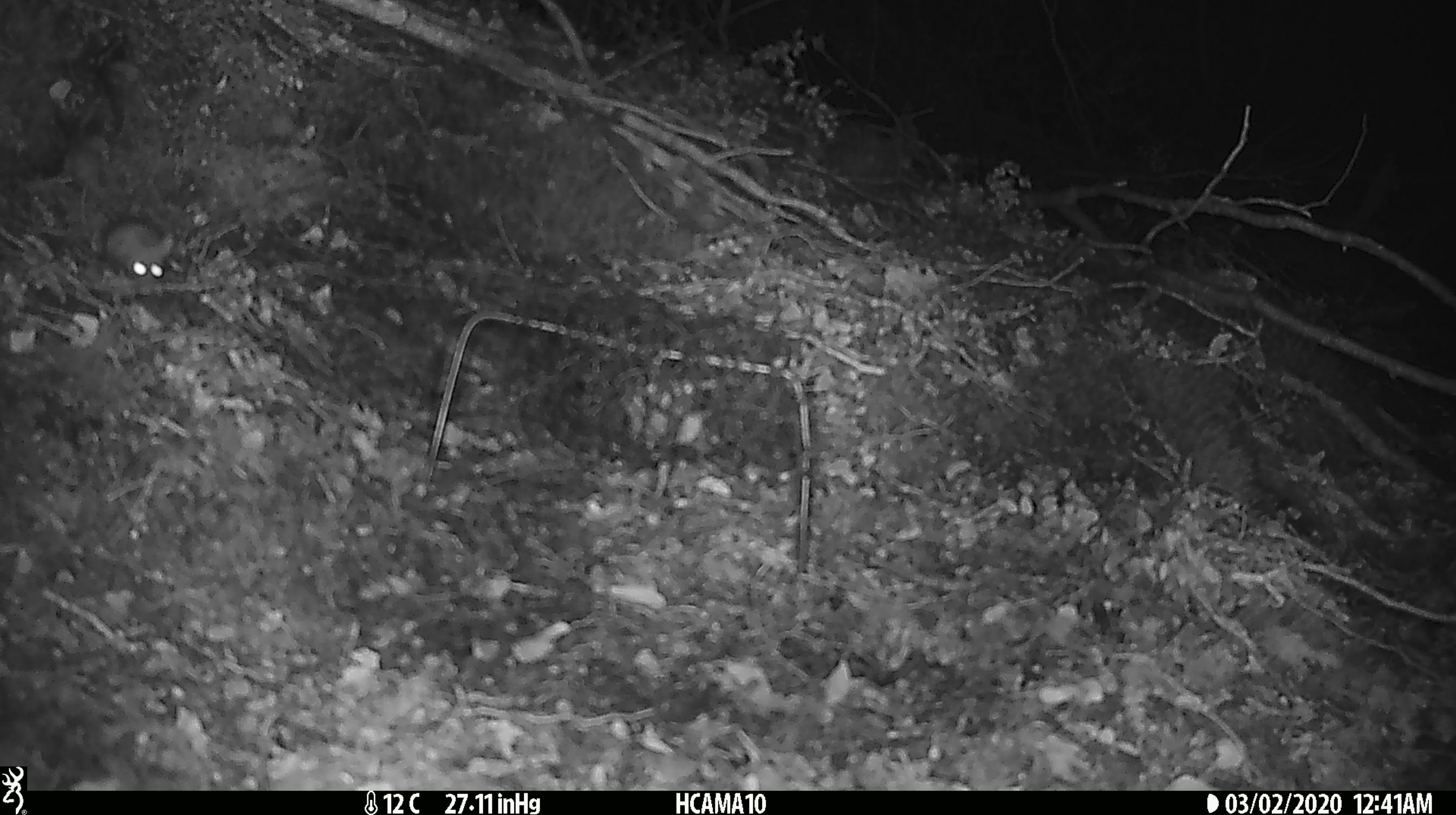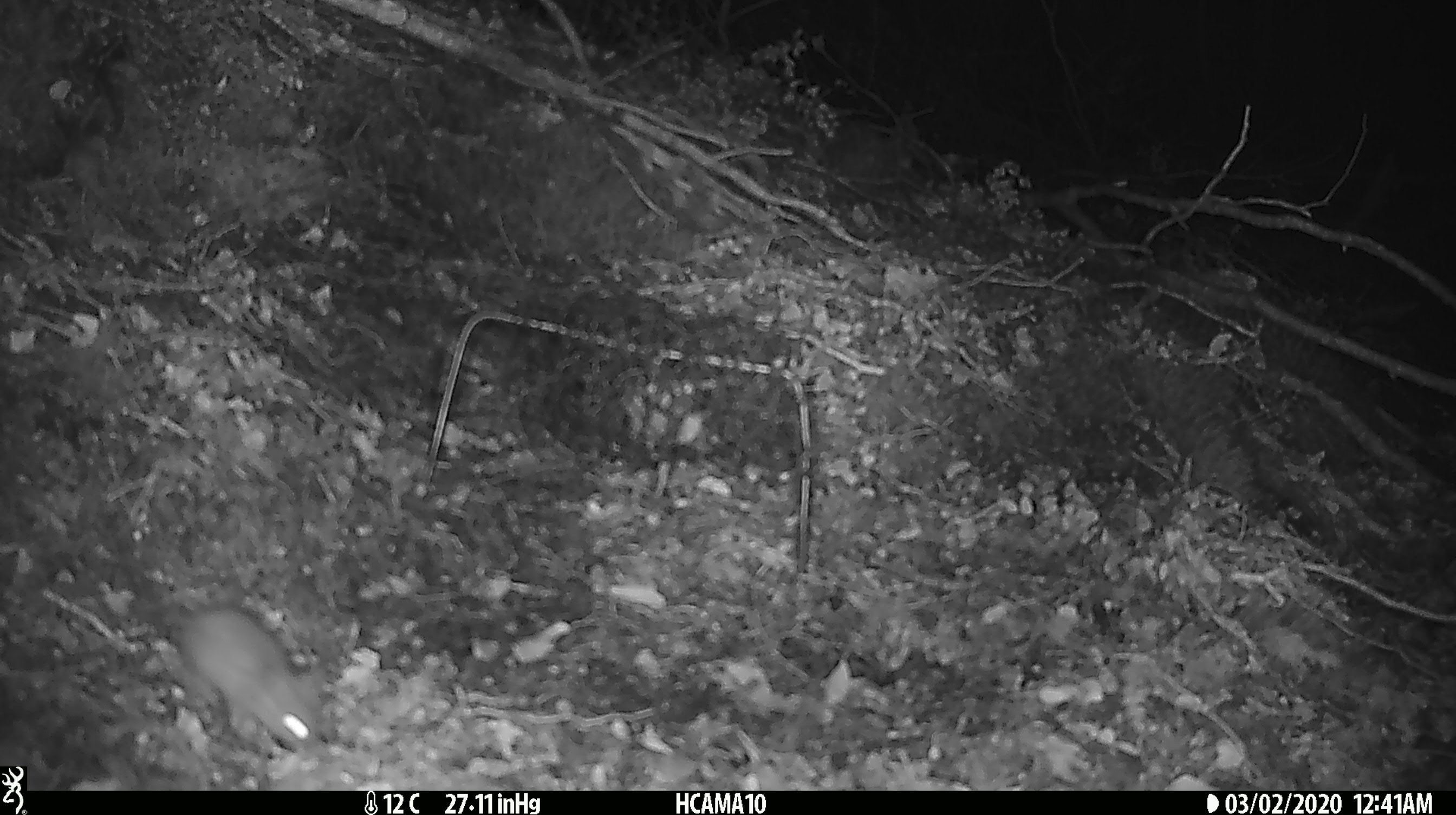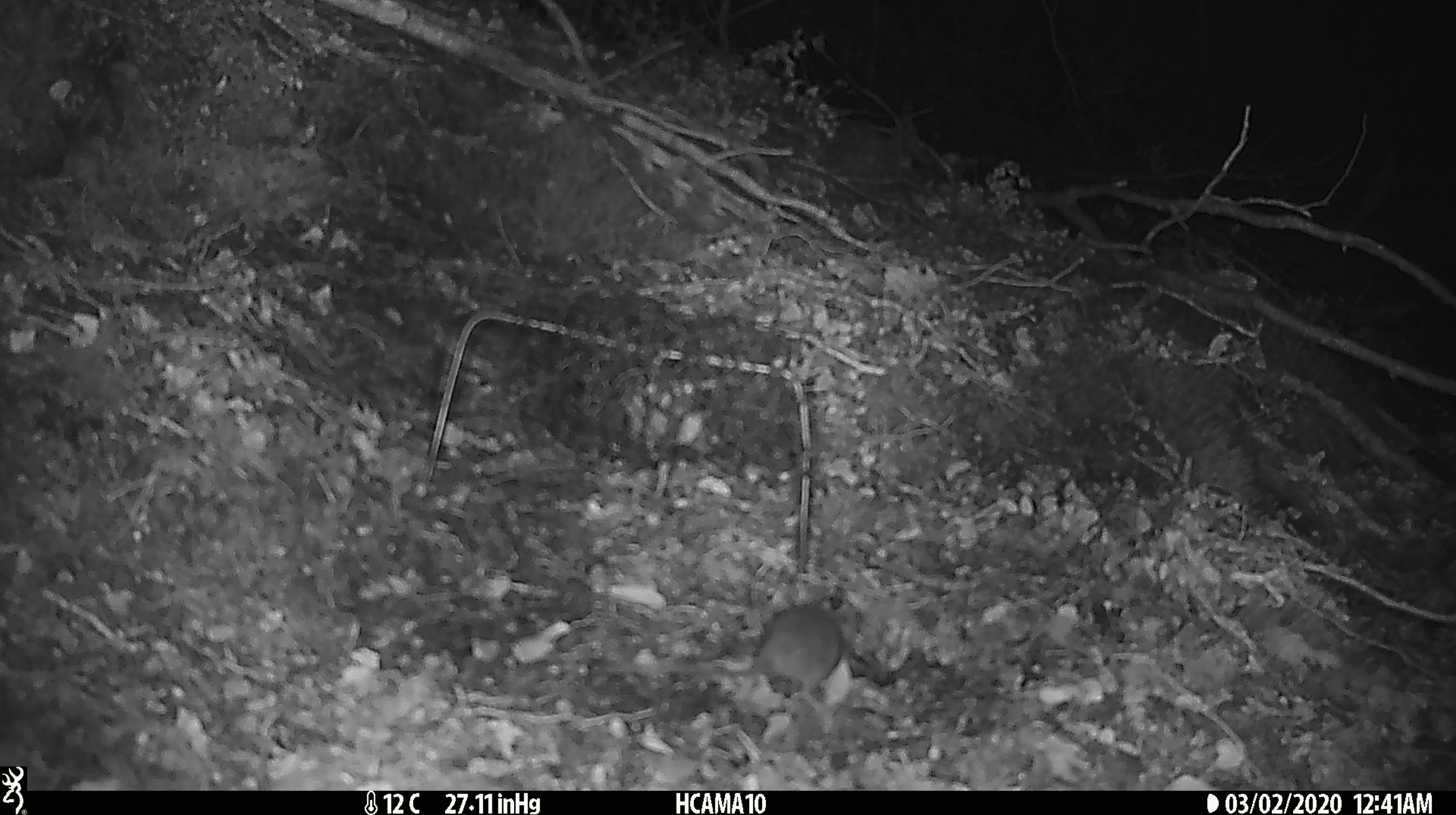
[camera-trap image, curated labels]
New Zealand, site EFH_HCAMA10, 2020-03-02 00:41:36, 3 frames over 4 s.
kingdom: Animalia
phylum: Chordata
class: Mammalia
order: Rodentia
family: Muridae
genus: Mus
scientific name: Mus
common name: mouse